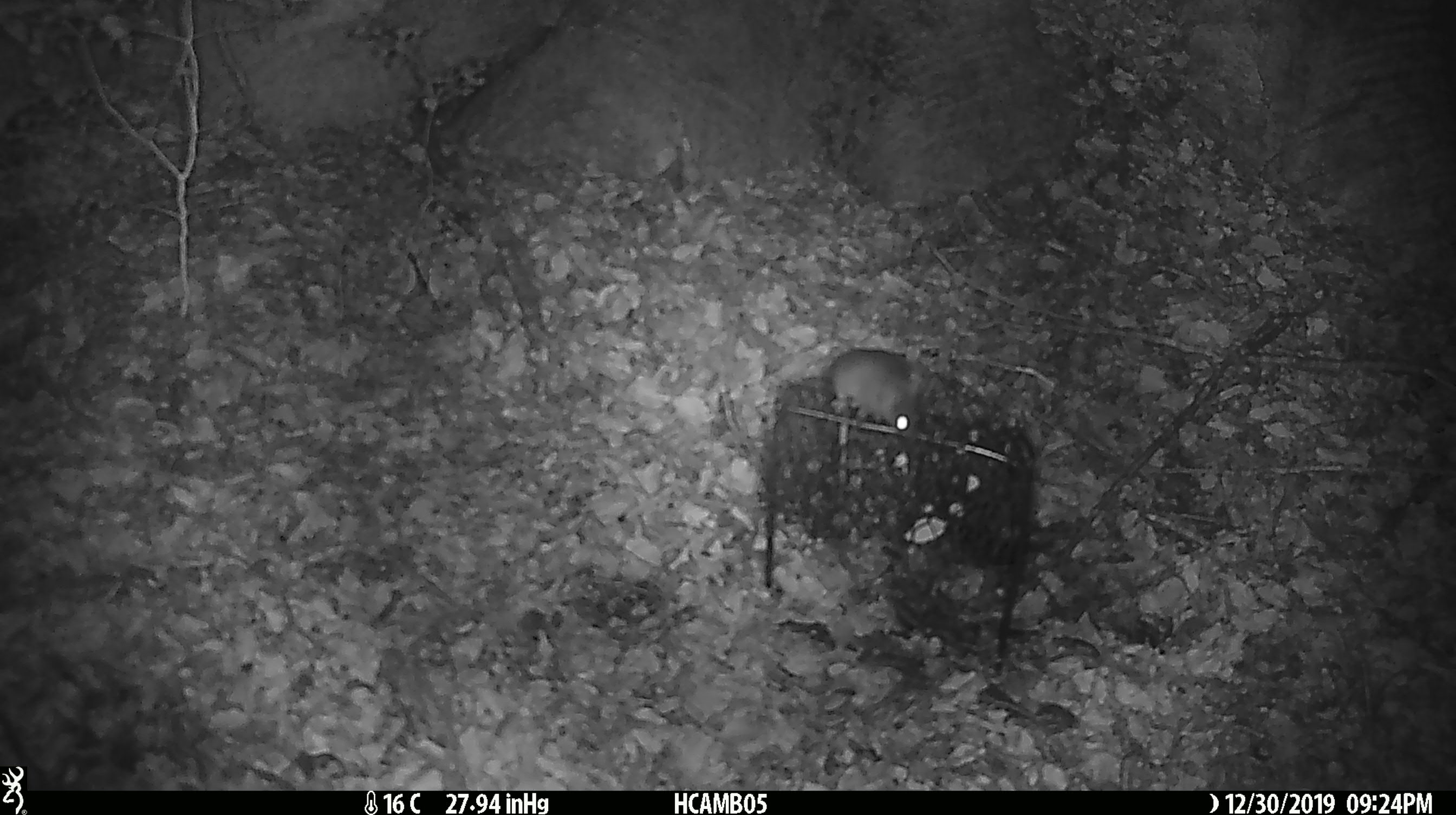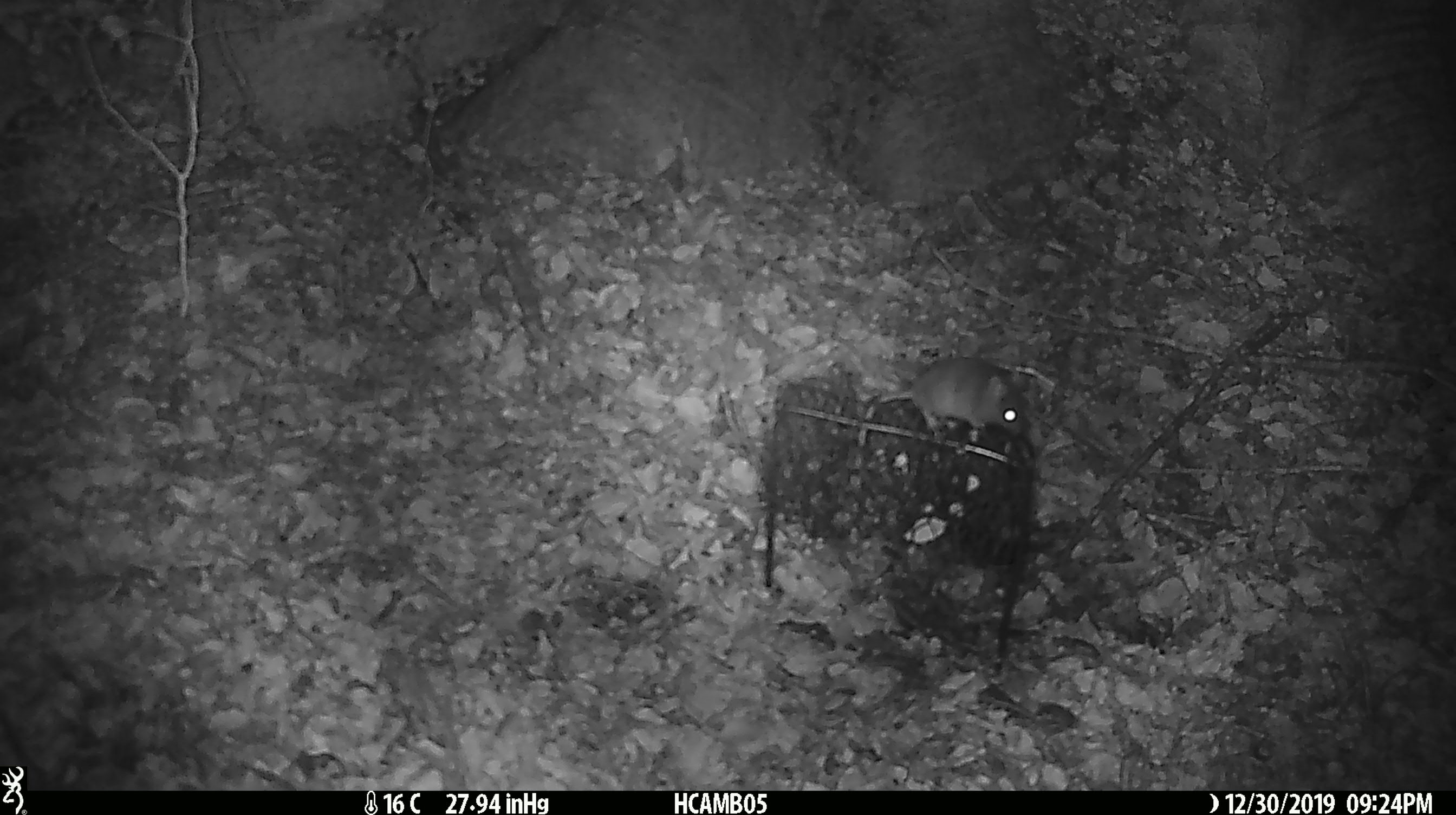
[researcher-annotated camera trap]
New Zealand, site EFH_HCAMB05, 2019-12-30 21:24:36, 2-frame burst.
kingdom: Animalia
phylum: Chordata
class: Mammalia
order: Rodentia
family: Muridae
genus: Mus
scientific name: Mus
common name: mouse